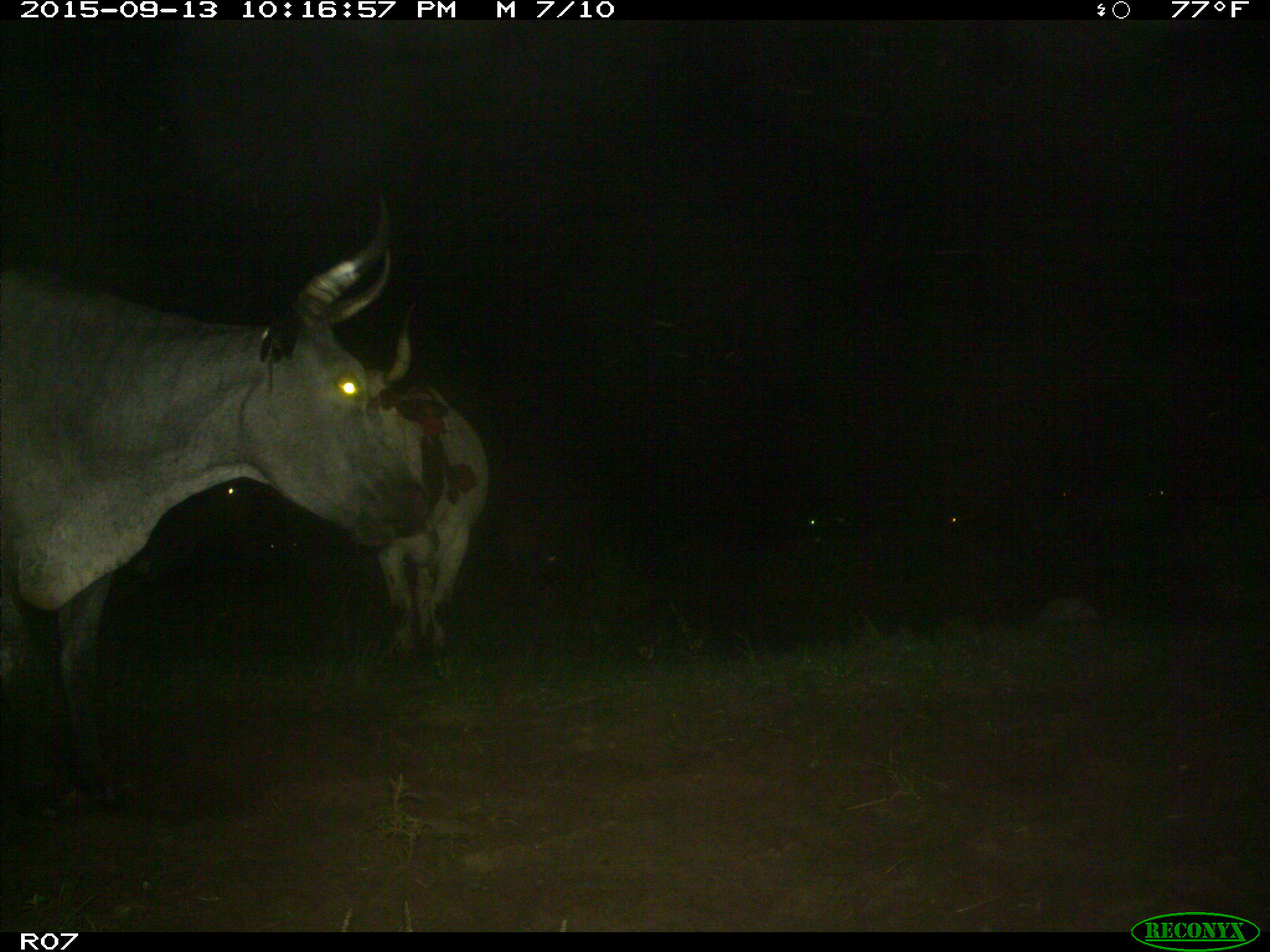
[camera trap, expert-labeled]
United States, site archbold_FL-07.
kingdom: Animalia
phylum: Chordata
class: Mammalia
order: Artiodactyla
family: Bovidae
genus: Bos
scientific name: Bos taurus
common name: domestic cow